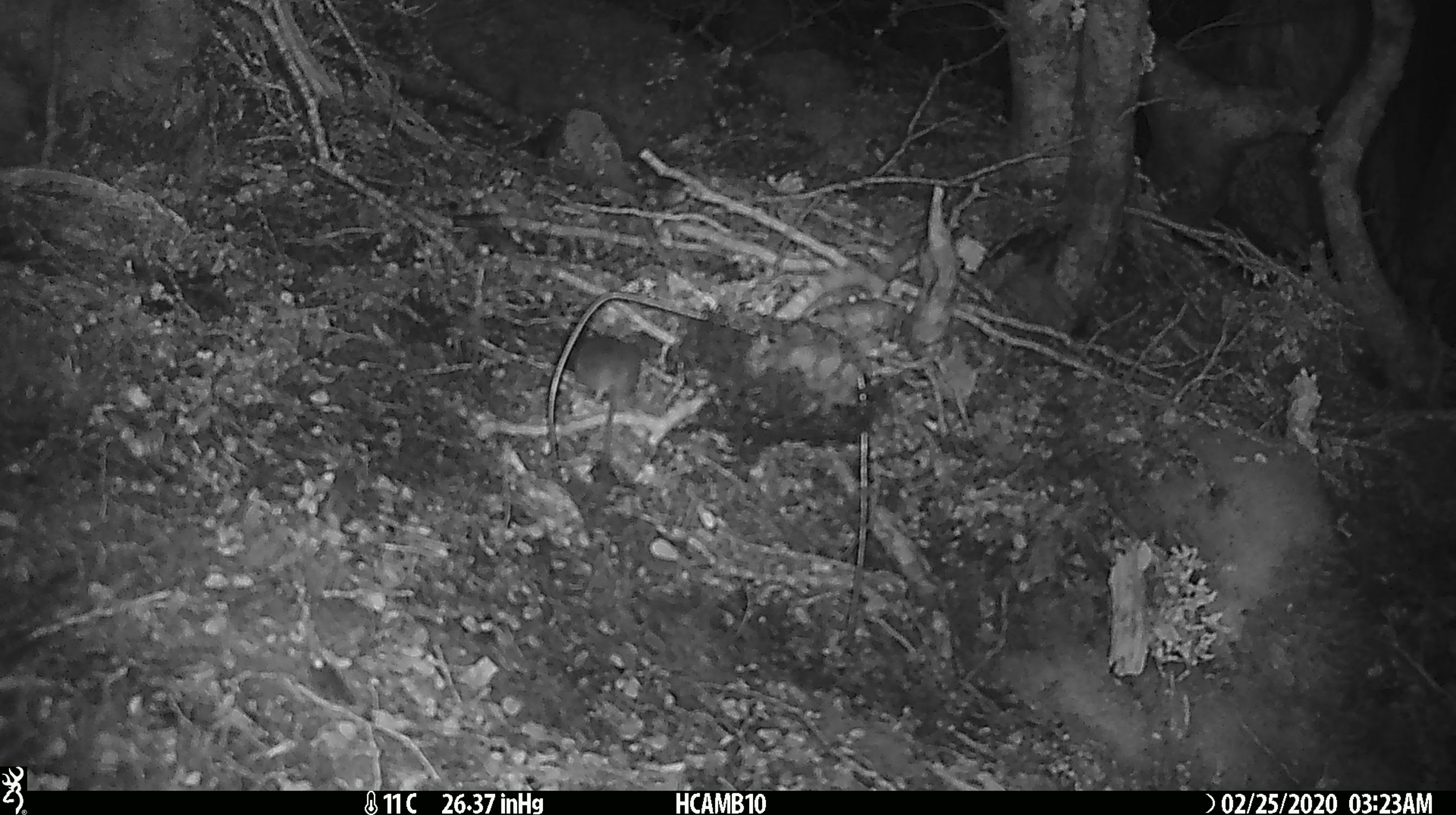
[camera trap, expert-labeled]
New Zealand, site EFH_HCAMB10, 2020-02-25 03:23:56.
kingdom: Animalia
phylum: Chordata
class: Mammalia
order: Rodentia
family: Muridae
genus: Mus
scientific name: Mus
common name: mouse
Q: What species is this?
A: Mouse (Mus).